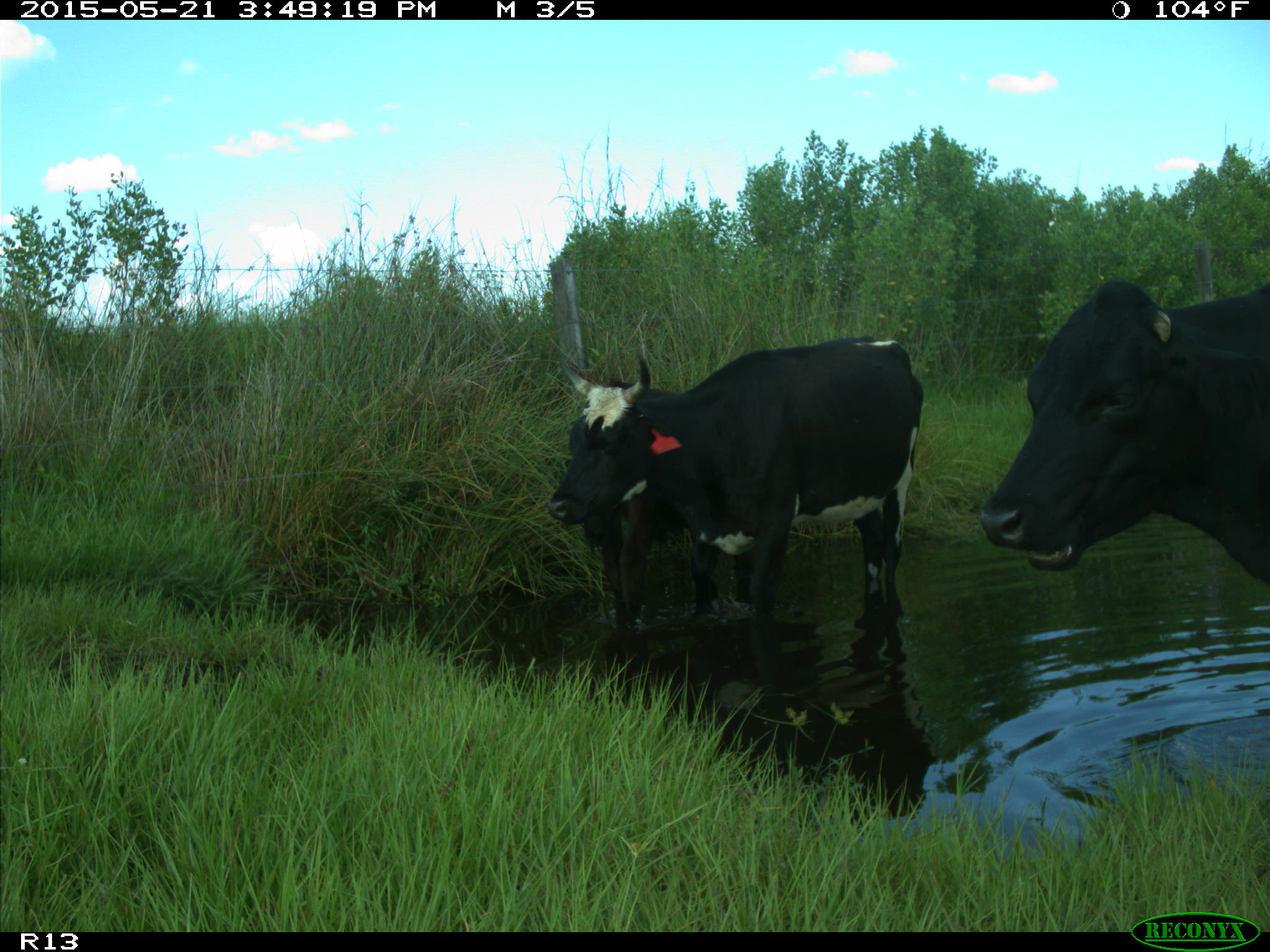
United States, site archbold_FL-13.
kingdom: Animalia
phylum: Chordata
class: Mammalia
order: Artiodactyla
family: Bovidae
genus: Bos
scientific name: Bos taurus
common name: domestic cow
Bos taurus (domestic cow).